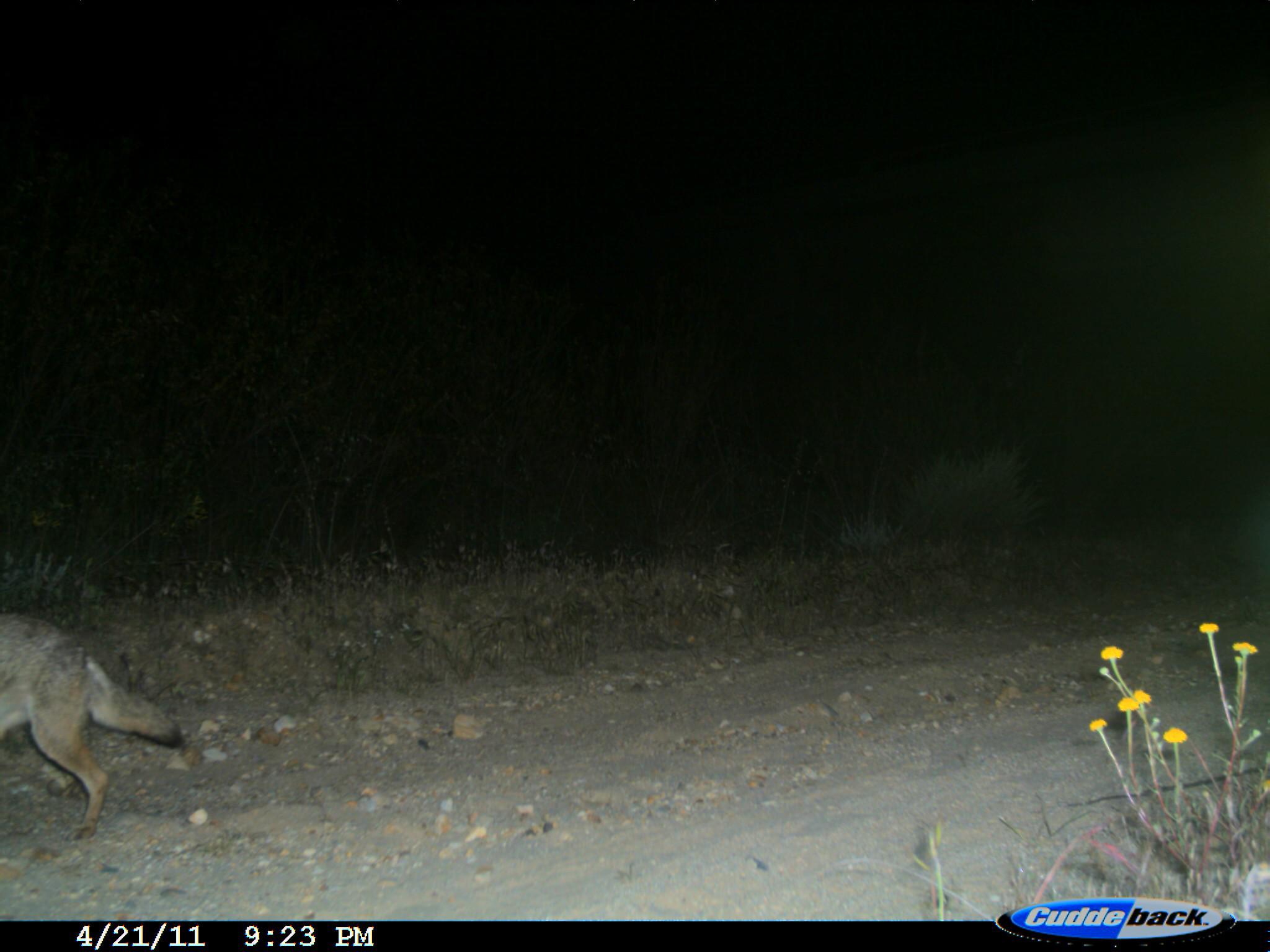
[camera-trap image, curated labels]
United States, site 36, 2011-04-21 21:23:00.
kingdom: Animalia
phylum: Chordata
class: Mammalia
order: Carnivora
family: Canidae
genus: Canis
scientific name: Canis latrans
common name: coyote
Coyote (Canis latrans).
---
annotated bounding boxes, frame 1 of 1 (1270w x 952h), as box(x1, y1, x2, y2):
coyote: box(0, 608, 187, 846)